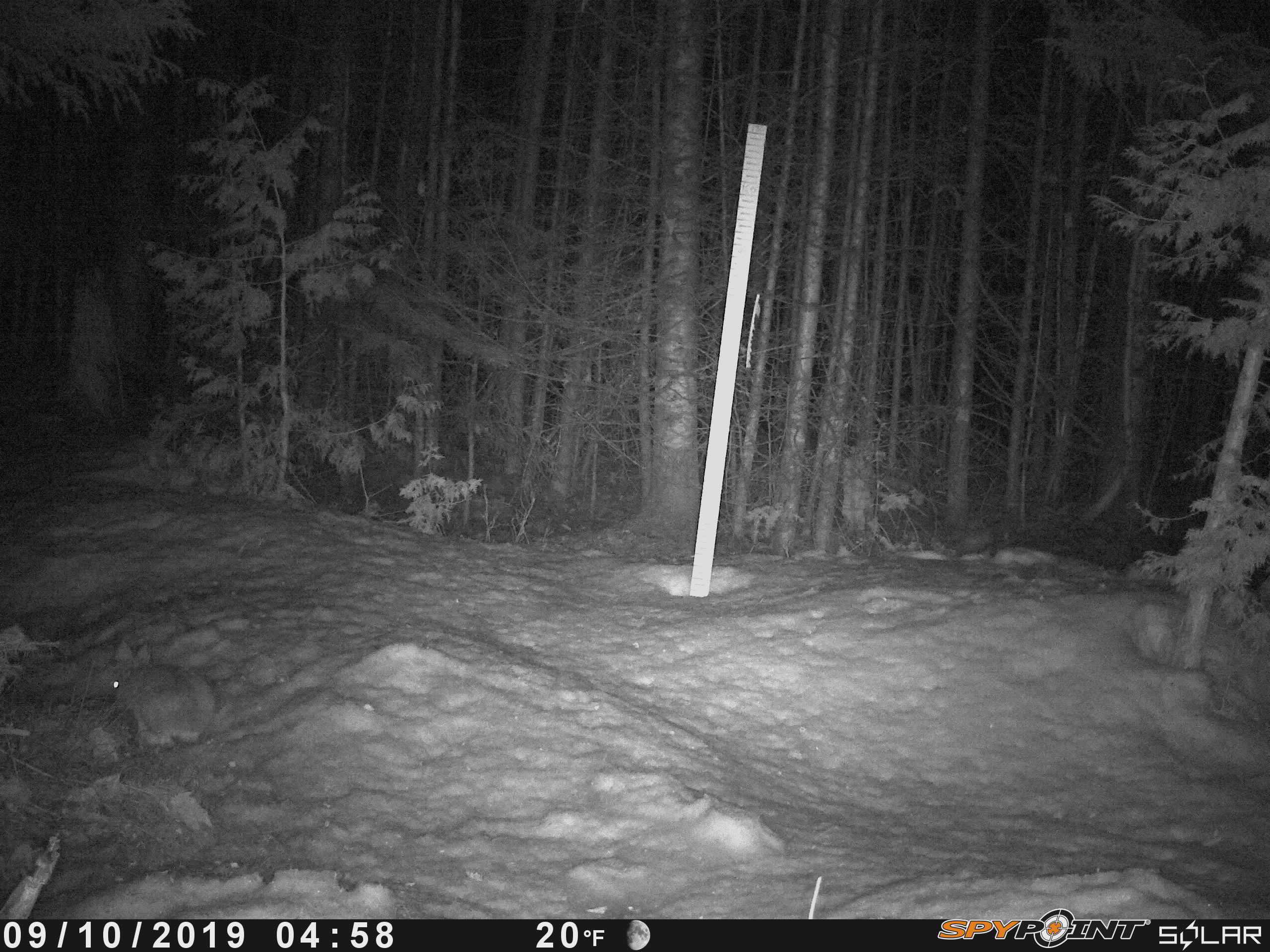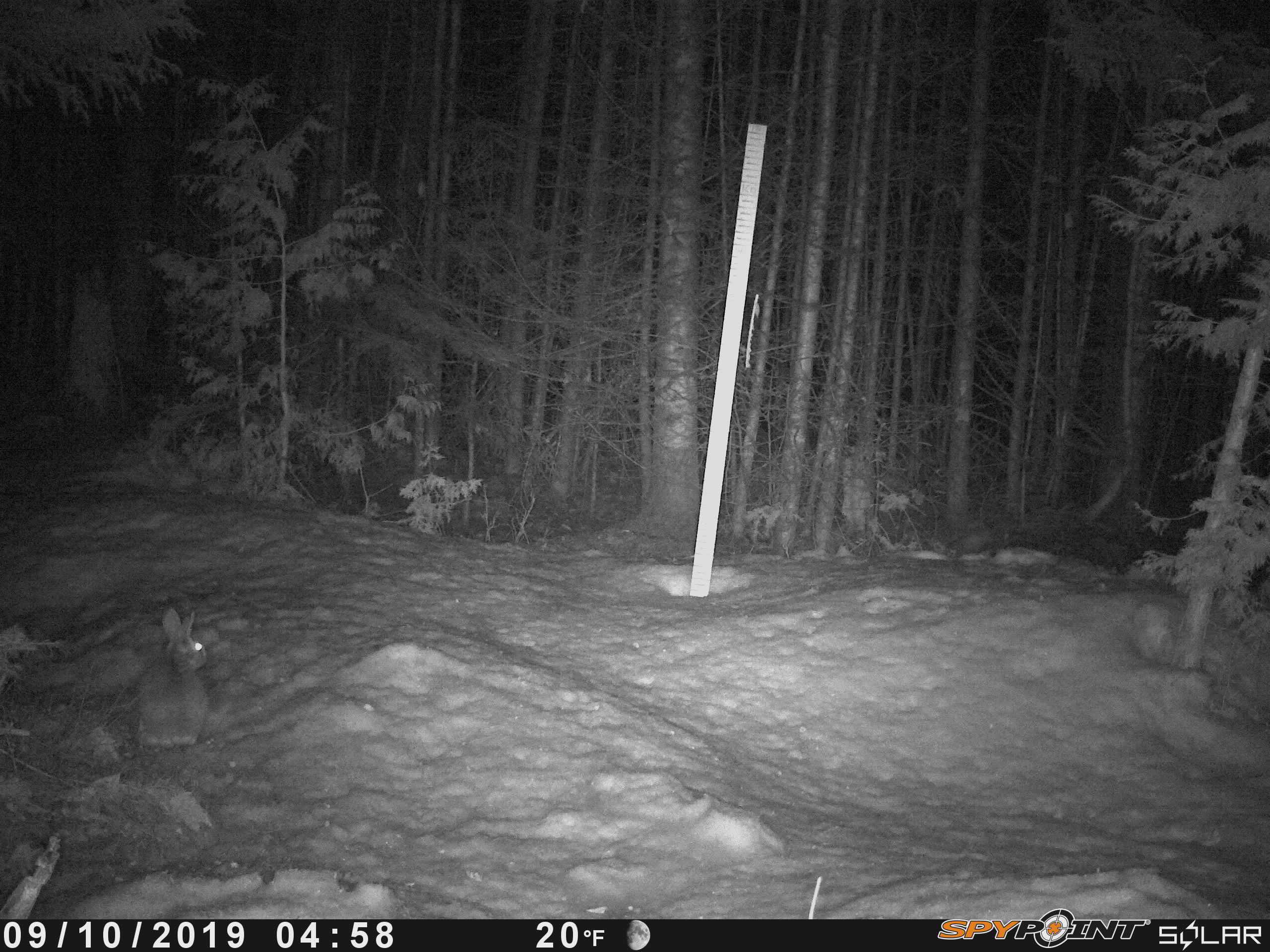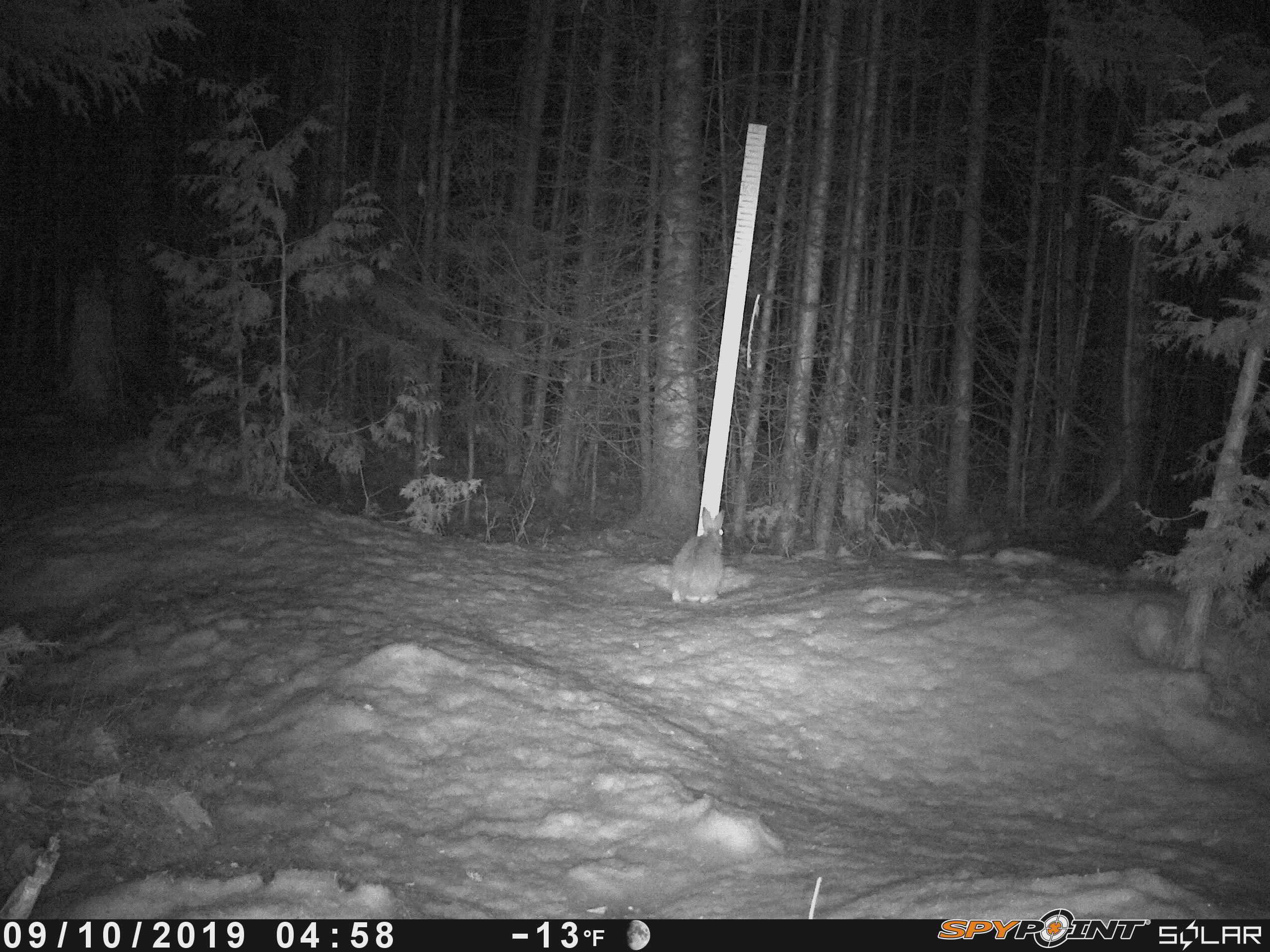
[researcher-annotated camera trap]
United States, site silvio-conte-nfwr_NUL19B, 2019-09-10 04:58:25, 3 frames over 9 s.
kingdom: Animalia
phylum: Chordata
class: Mammalia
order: Lagomorpha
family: Leporidae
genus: Lepus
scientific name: Lepus americanus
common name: snowshoe hare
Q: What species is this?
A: Snowshoe hare (Lepus americanus).